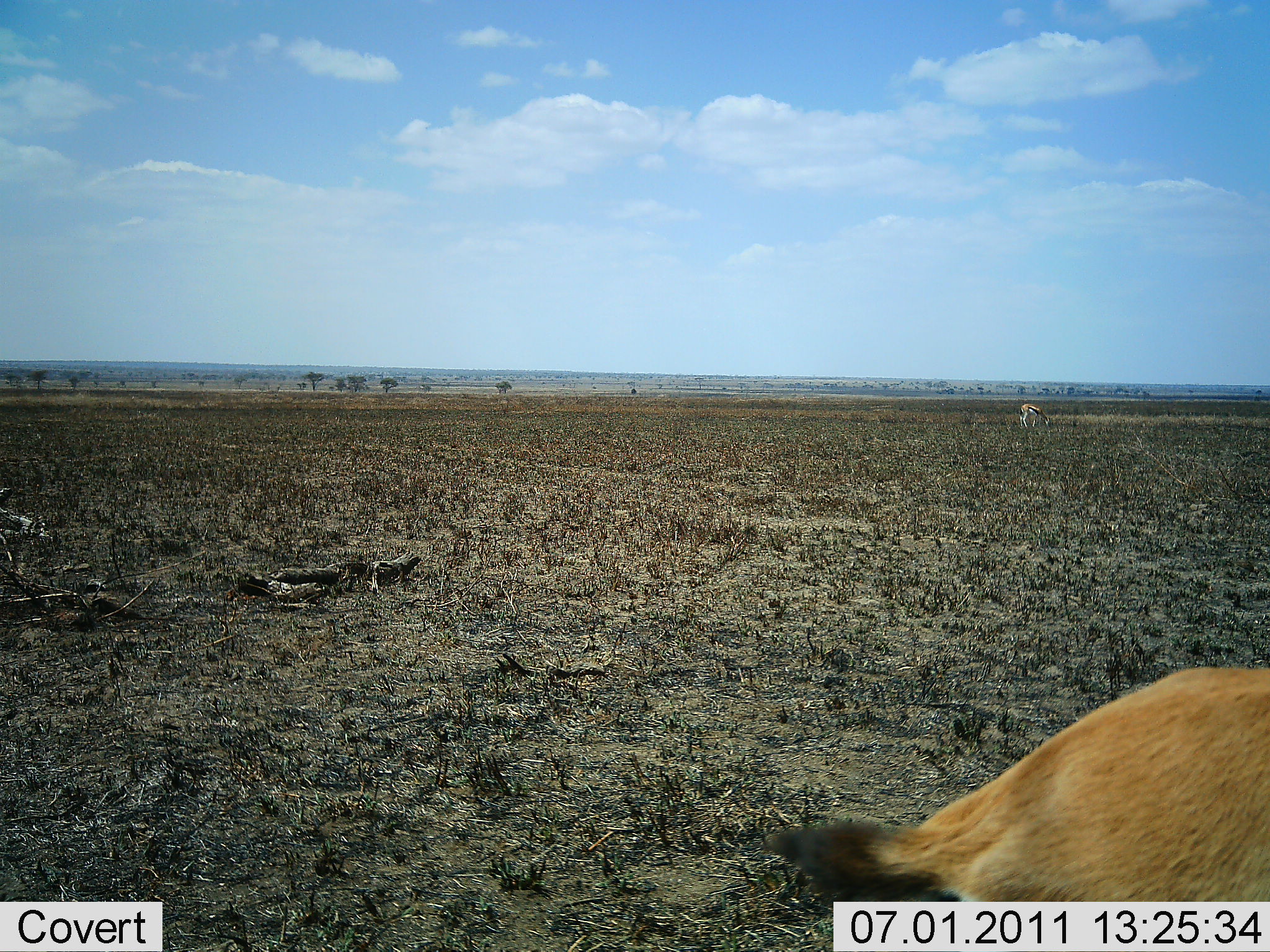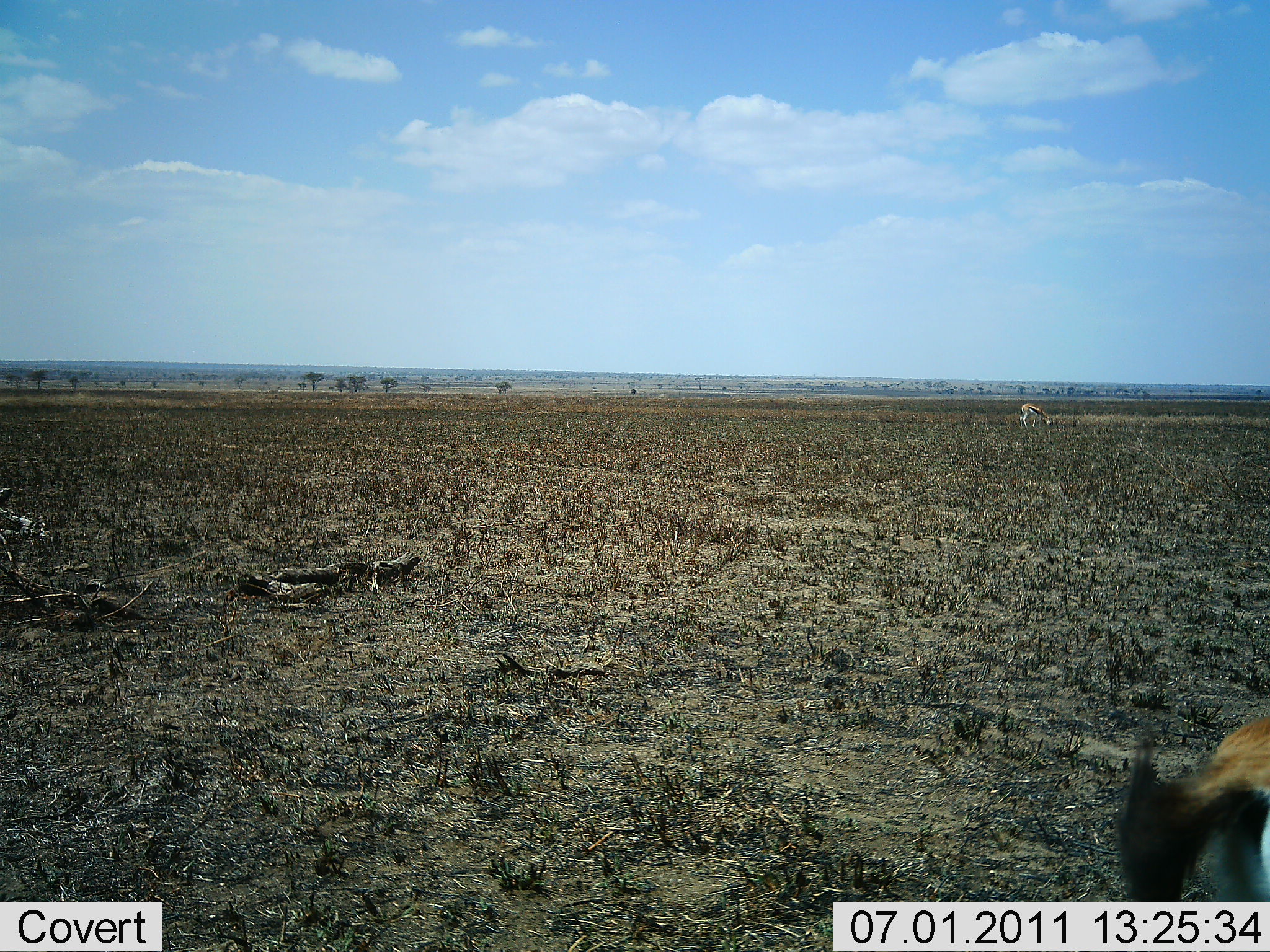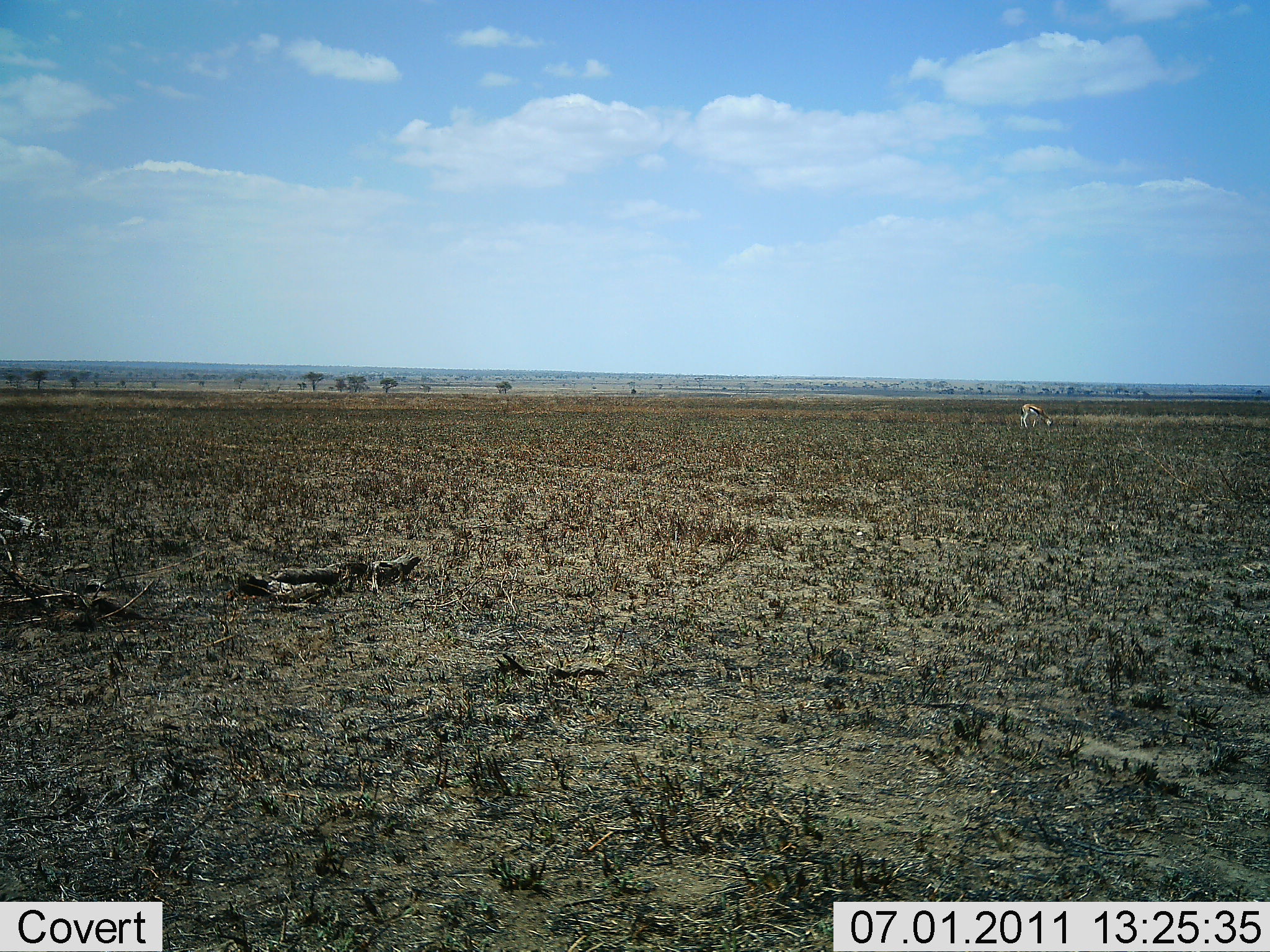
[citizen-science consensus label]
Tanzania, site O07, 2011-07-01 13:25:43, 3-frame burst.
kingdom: Animalia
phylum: Chordata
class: Mammalia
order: Artiodactyla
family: Bovidae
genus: Eudorcas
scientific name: Eudorcas thomsonii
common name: thomson's gazelle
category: gazellethomsons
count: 2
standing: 31%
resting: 0%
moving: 69%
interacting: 0%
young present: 0%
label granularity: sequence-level